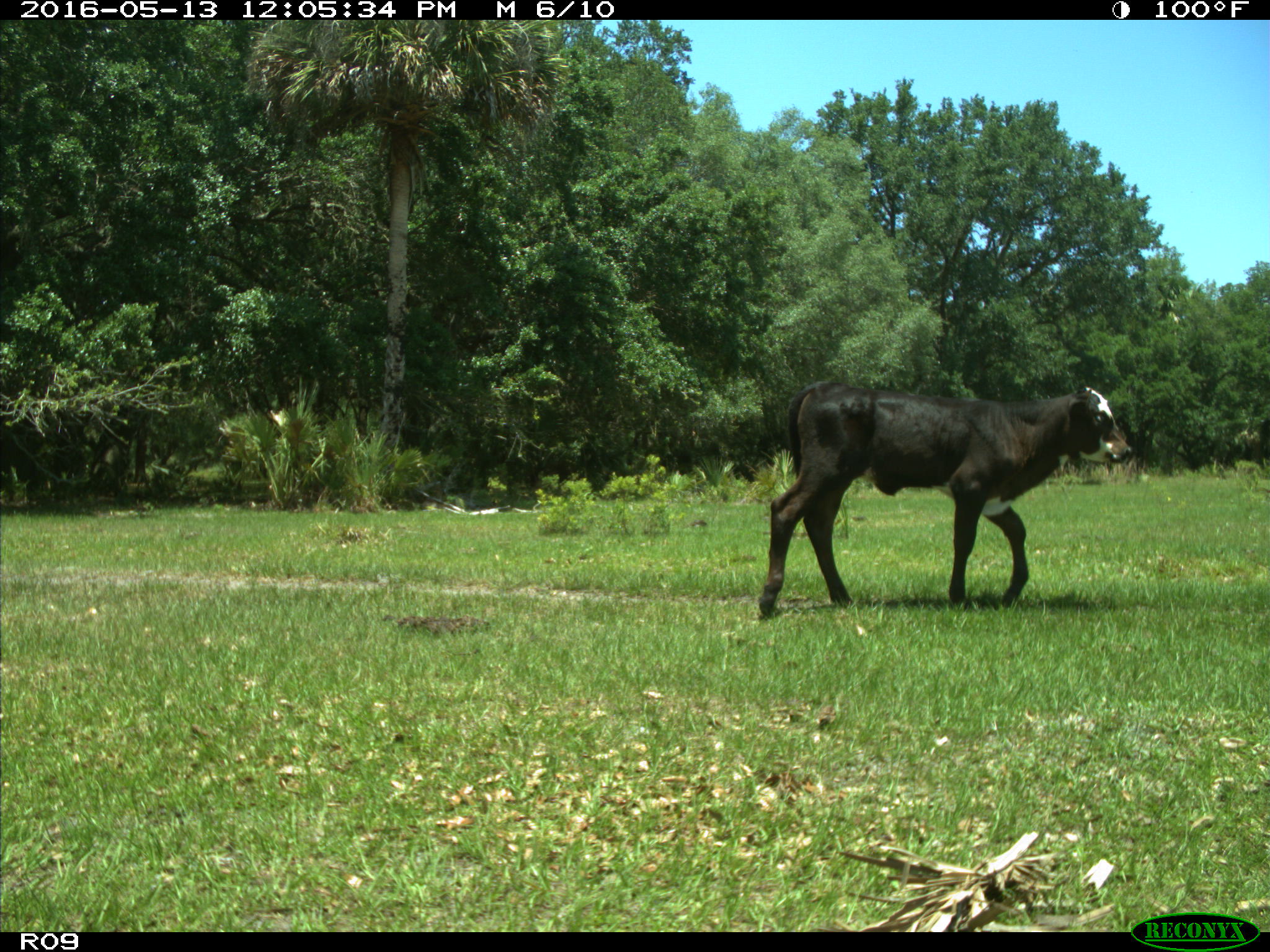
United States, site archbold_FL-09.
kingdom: Animalia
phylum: Chordata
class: Mammalia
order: Artiodactyla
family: Bovidae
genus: Bos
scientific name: Bos taurus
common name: domestic cow